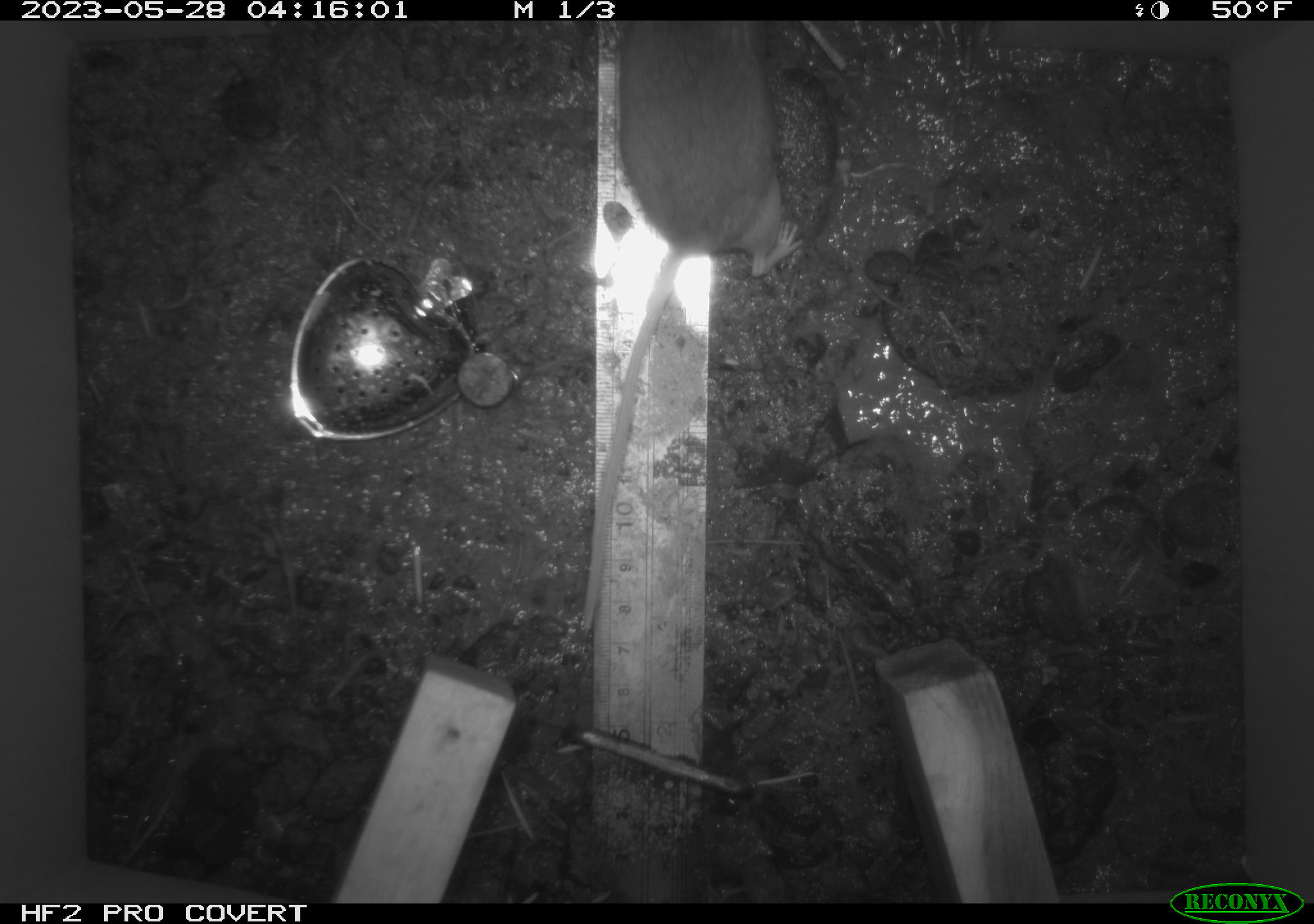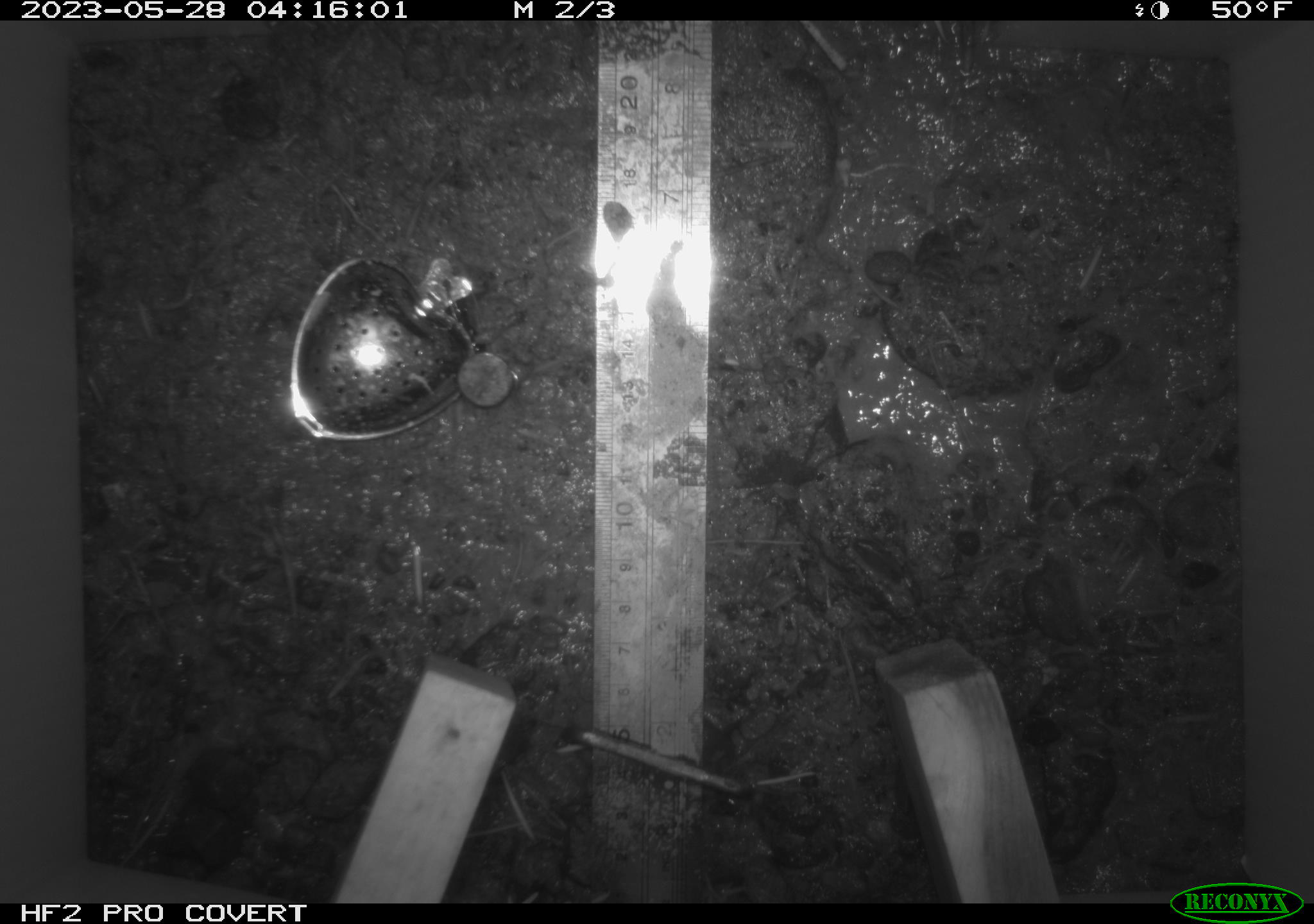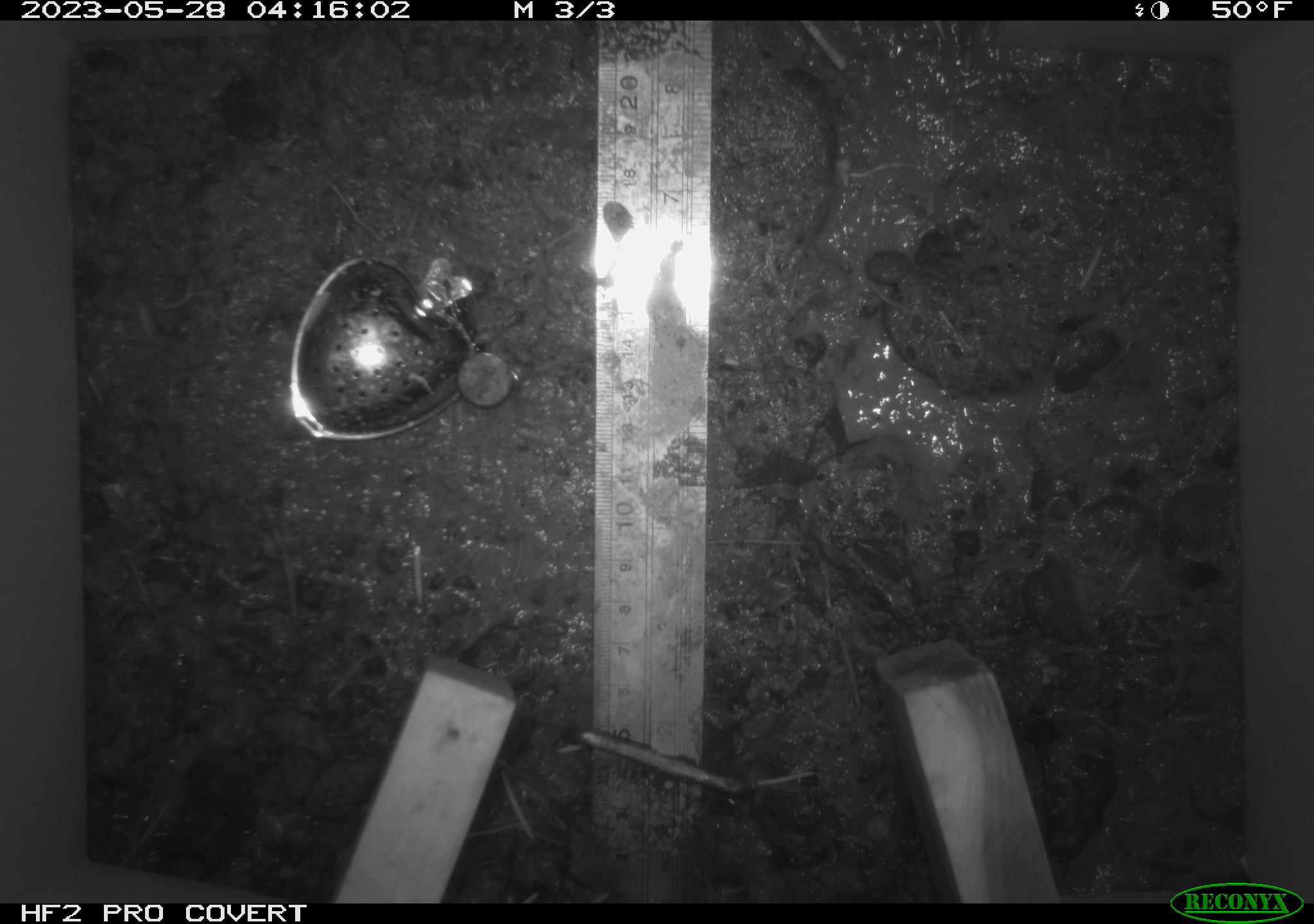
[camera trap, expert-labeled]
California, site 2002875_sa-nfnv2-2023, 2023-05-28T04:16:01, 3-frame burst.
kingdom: Animalia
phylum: Chordata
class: Mammalia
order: Rodentia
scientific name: Rodentia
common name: mouse species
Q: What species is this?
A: Mouse species (Rodentia).